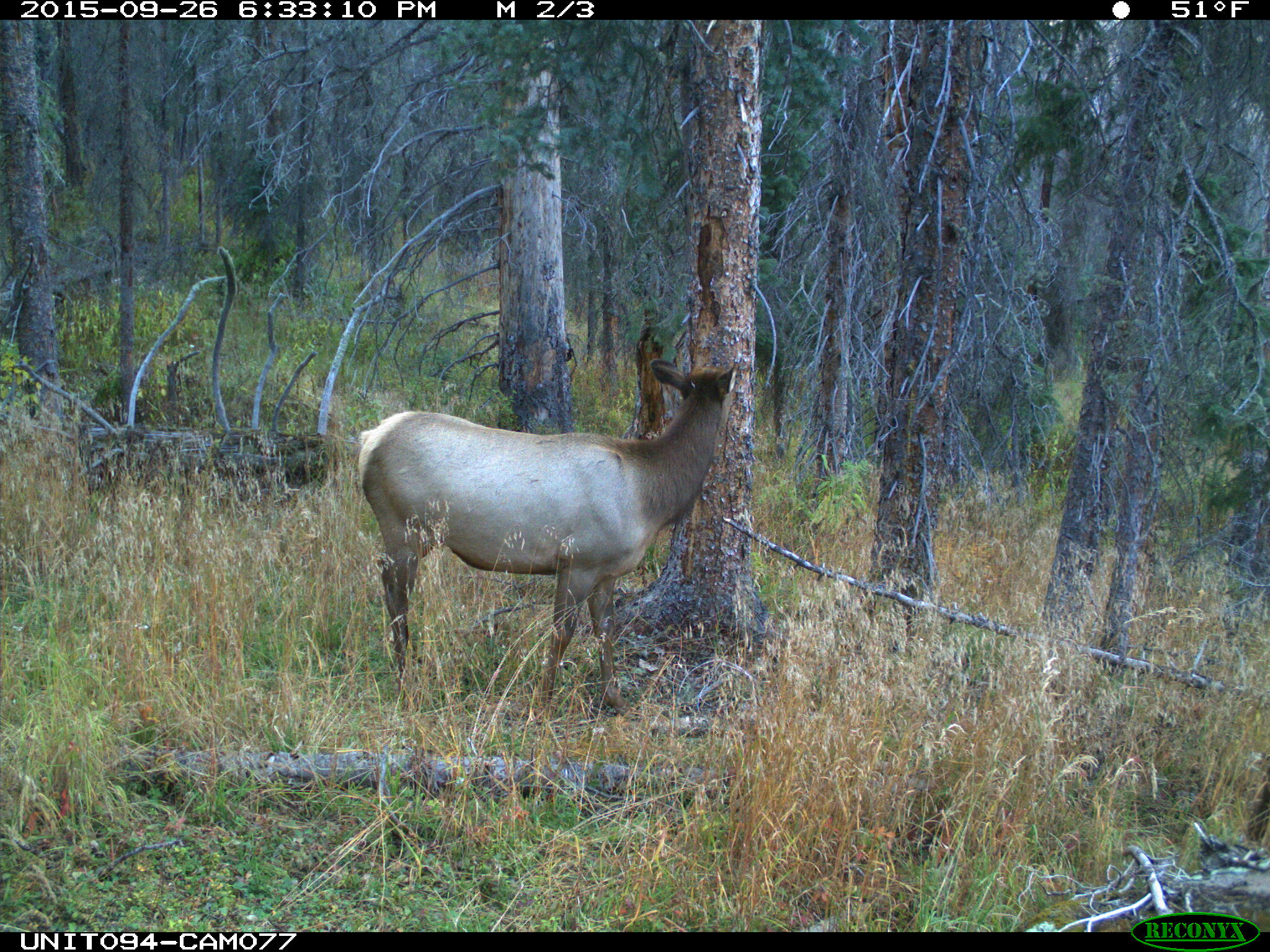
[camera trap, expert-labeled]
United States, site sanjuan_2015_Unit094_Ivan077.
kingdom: Animalia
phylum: Chordata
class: Mammalia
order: Artiodactyla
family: Cervidae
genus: Cervus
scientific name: Cervus elaphus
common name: red deer